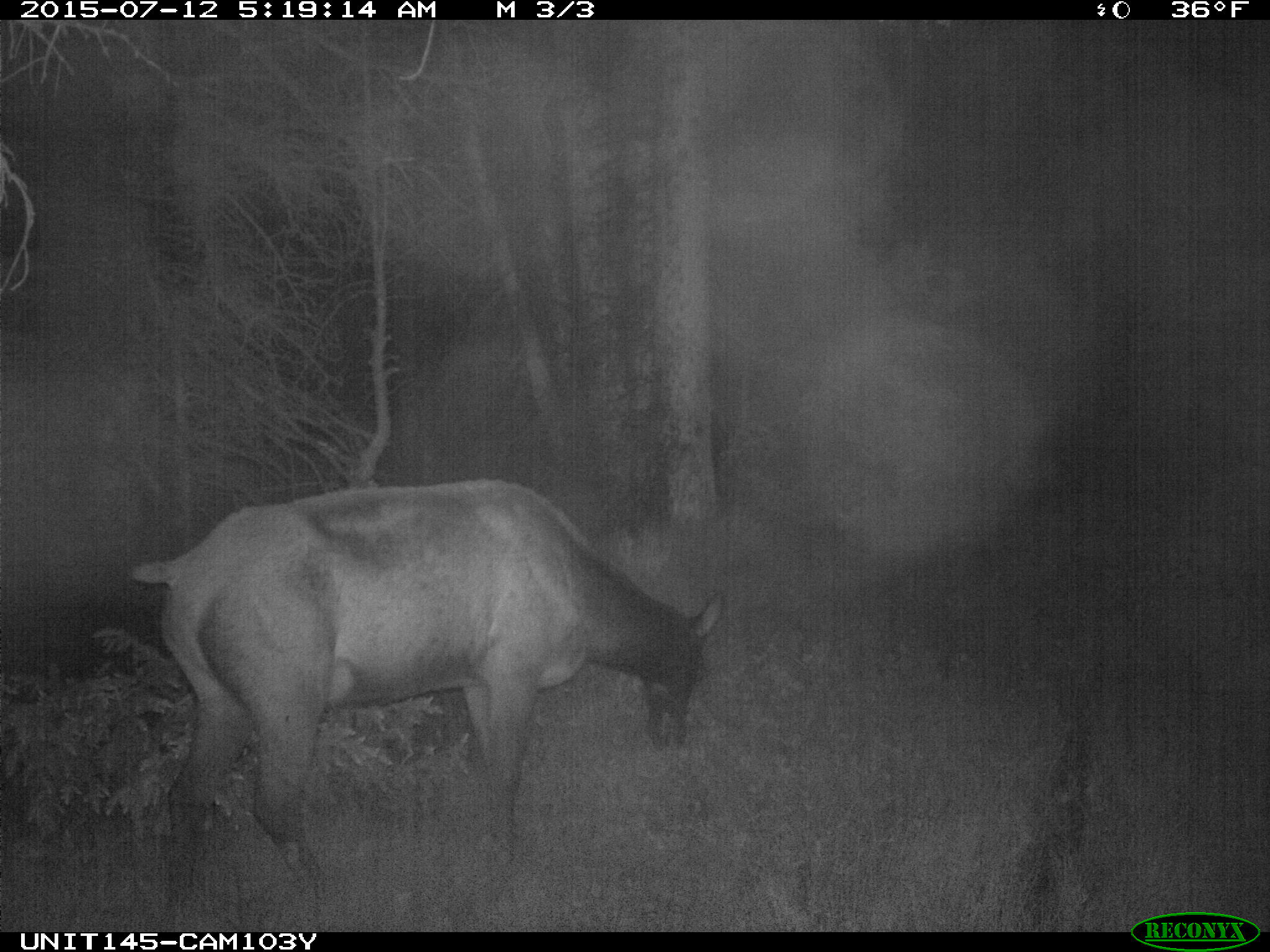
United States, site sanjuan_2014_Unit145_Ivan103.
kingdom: Animalia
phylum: Chordata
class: Mammalia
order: Artiodactyla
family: Cervidae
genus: Cervus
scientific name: Cervus elaphus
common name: red deer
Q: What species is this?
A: Cervus elaphus (red deer).